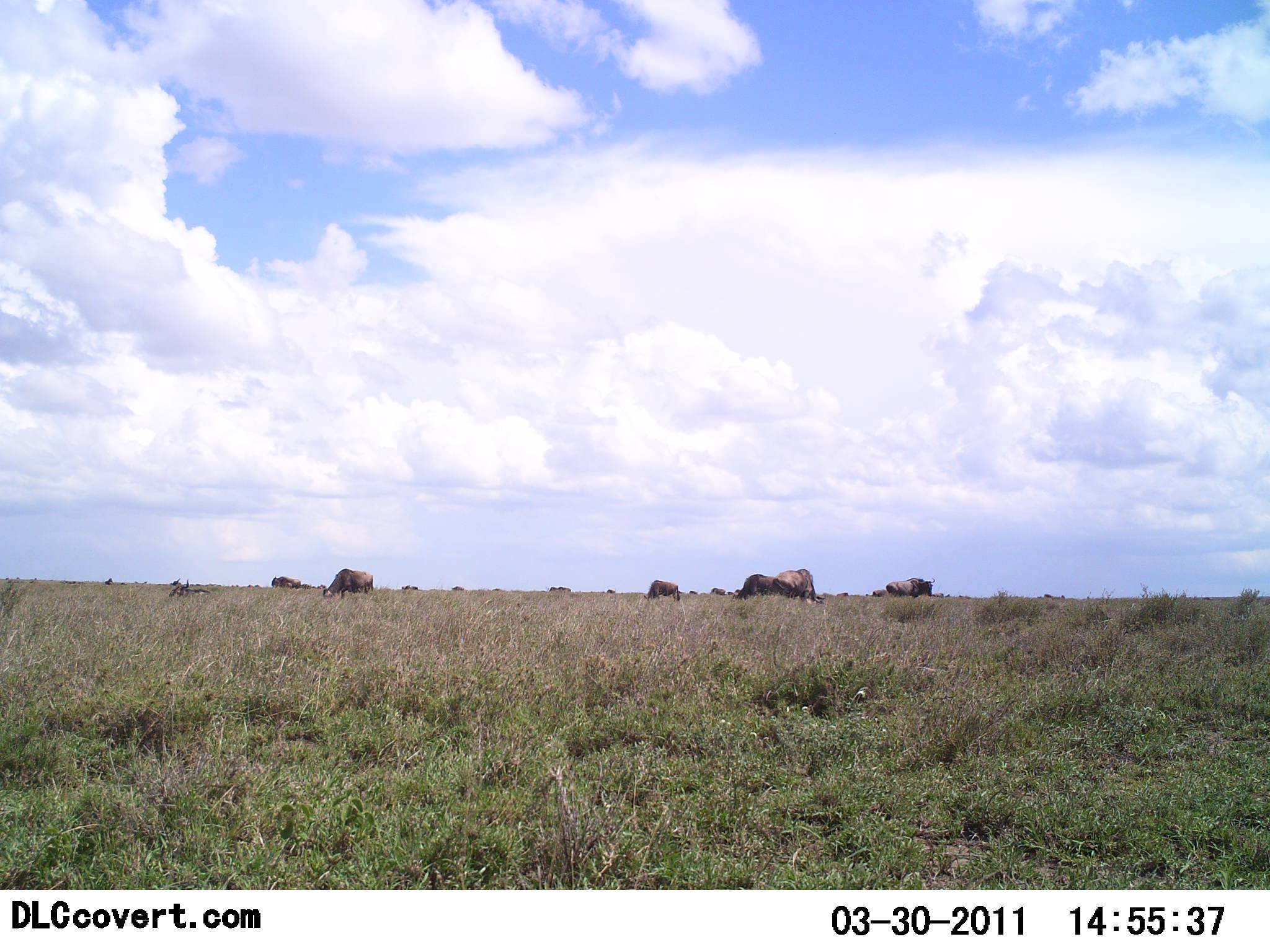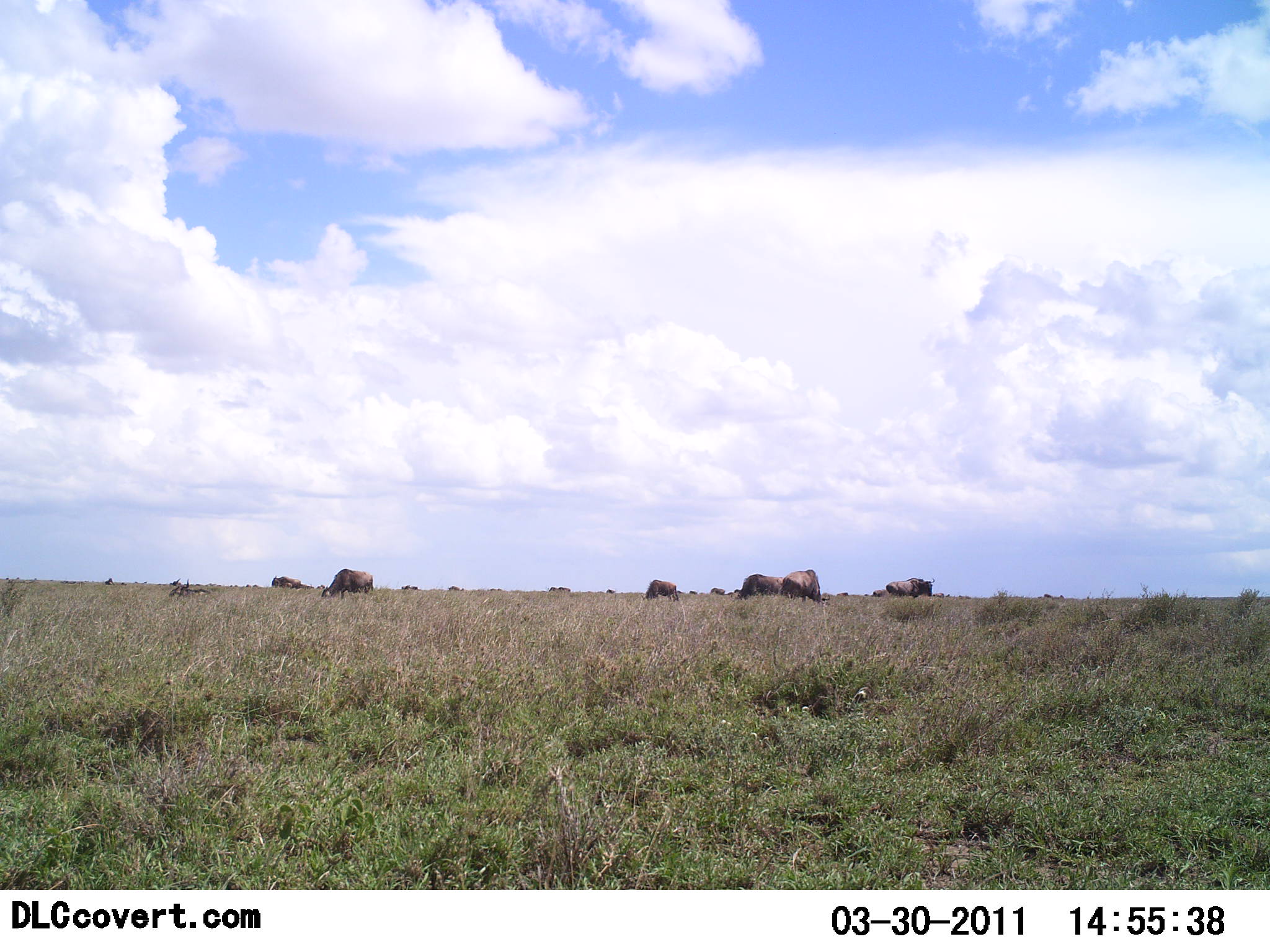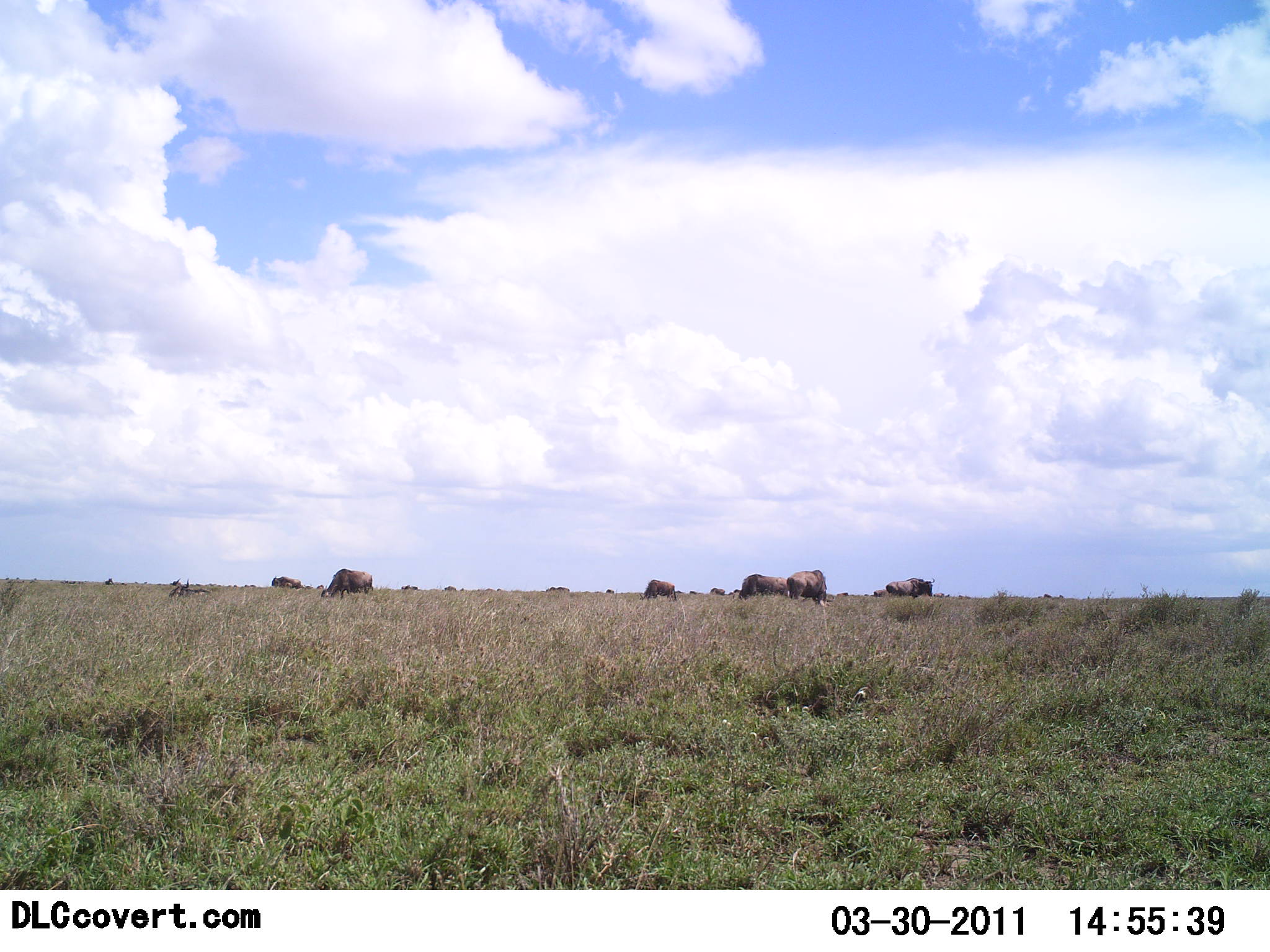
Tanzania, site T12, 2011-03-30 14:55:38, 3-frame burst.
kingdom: Animalia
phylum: Chordata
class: Mammalia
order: Artiodactyla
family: Bovidae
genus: Connochaetes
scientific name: Connochaetes taurinus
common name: blue wildebeest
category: wildebeest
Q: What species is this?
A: Wildebeest (blue wildebeest) (Connochaetes taurinus).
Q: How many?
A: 11-50.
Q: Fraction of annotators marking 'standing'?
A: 73%.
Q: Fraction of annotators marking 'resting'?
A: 9%.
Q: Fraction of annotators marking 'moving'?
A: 18%.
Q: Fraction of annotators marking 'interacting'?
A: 0%.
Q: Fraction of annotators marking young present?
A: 0%.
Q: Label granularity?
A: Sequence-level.